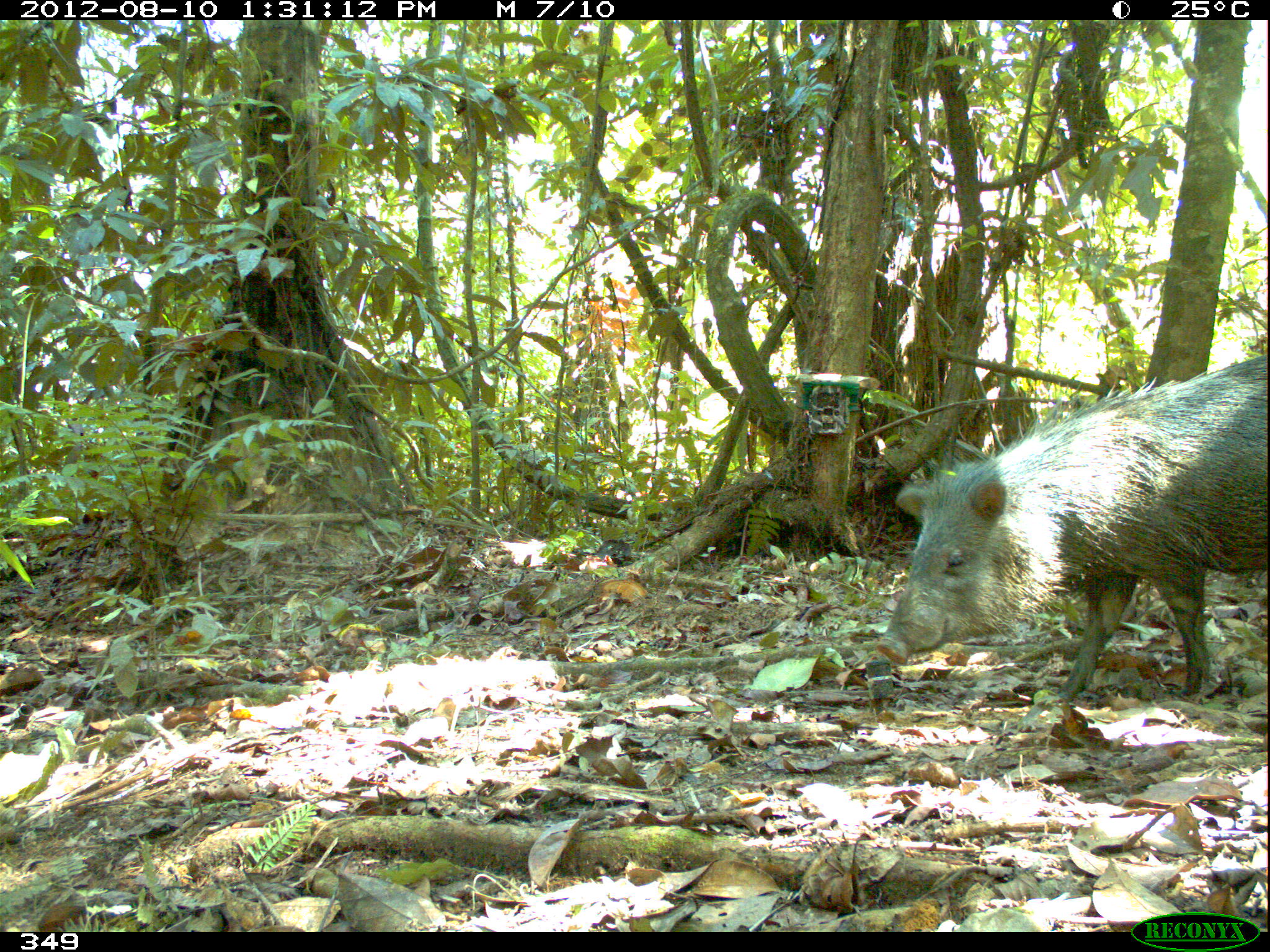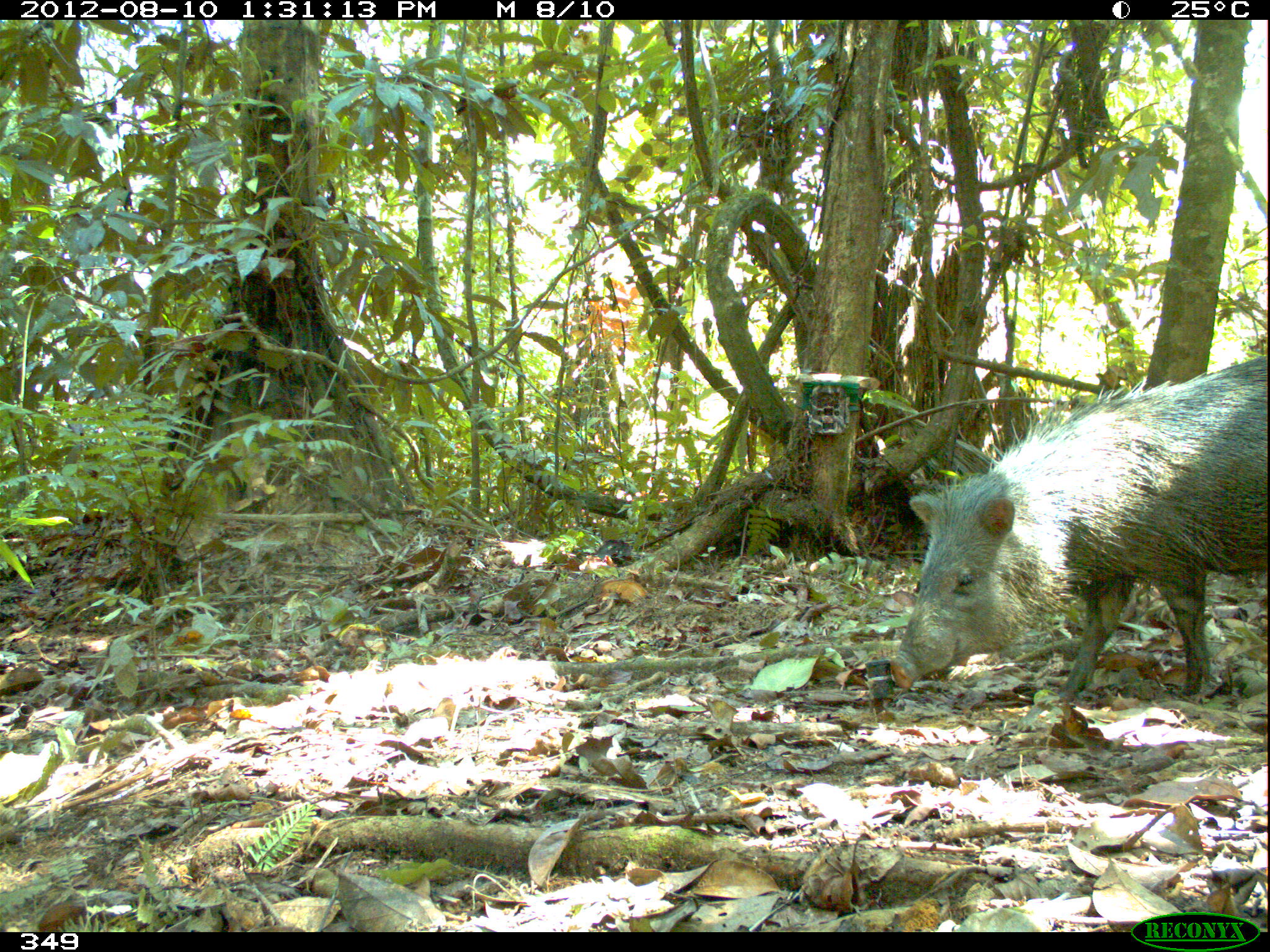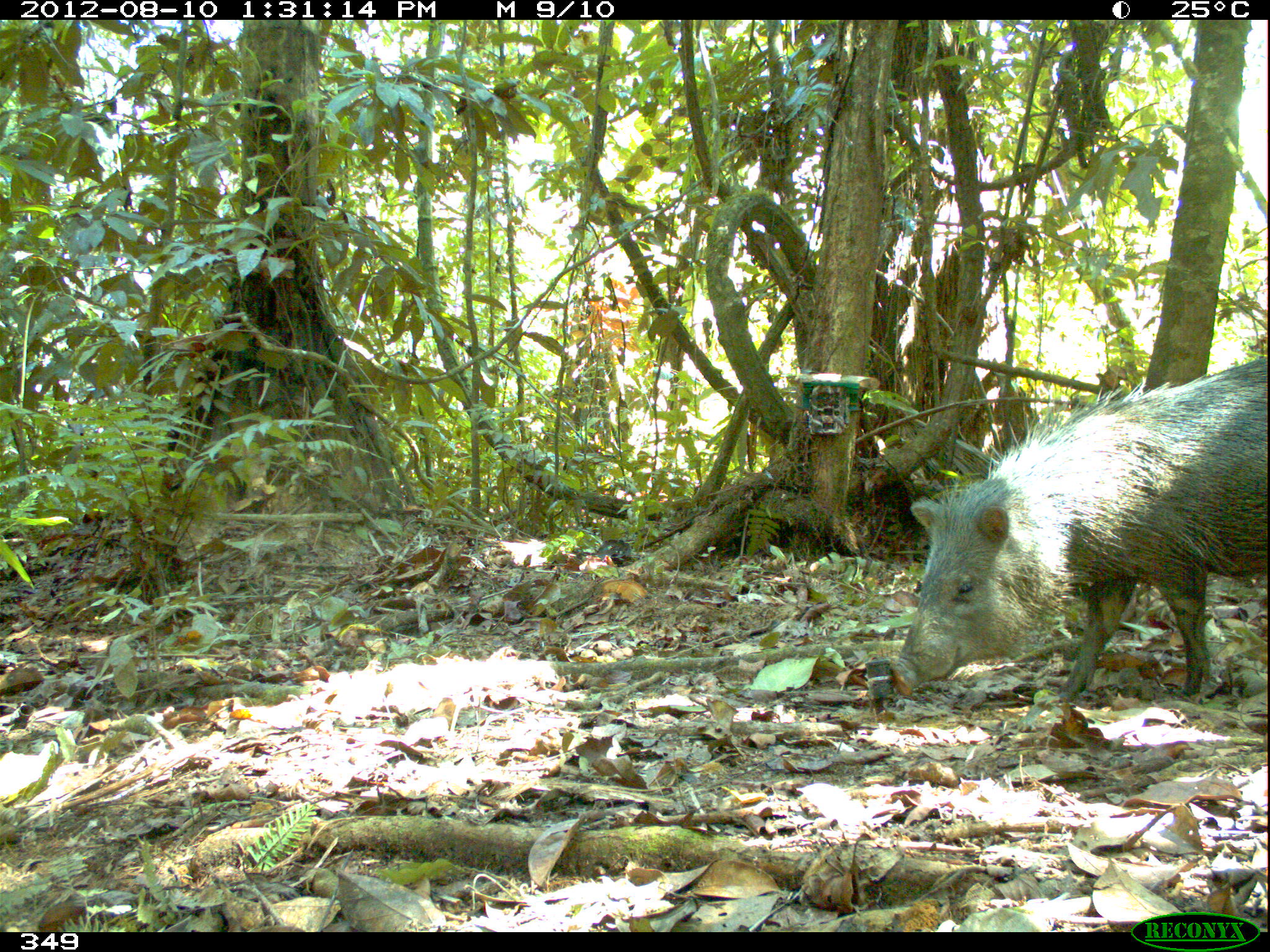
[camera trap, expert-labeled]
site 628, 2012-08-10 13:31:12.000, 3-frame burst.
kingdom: Animalia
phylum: Chordata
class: Mammalia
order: Artiodactyla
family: Tayassuidae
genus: Pecari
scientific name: Pecari tajacu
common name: collared peccary